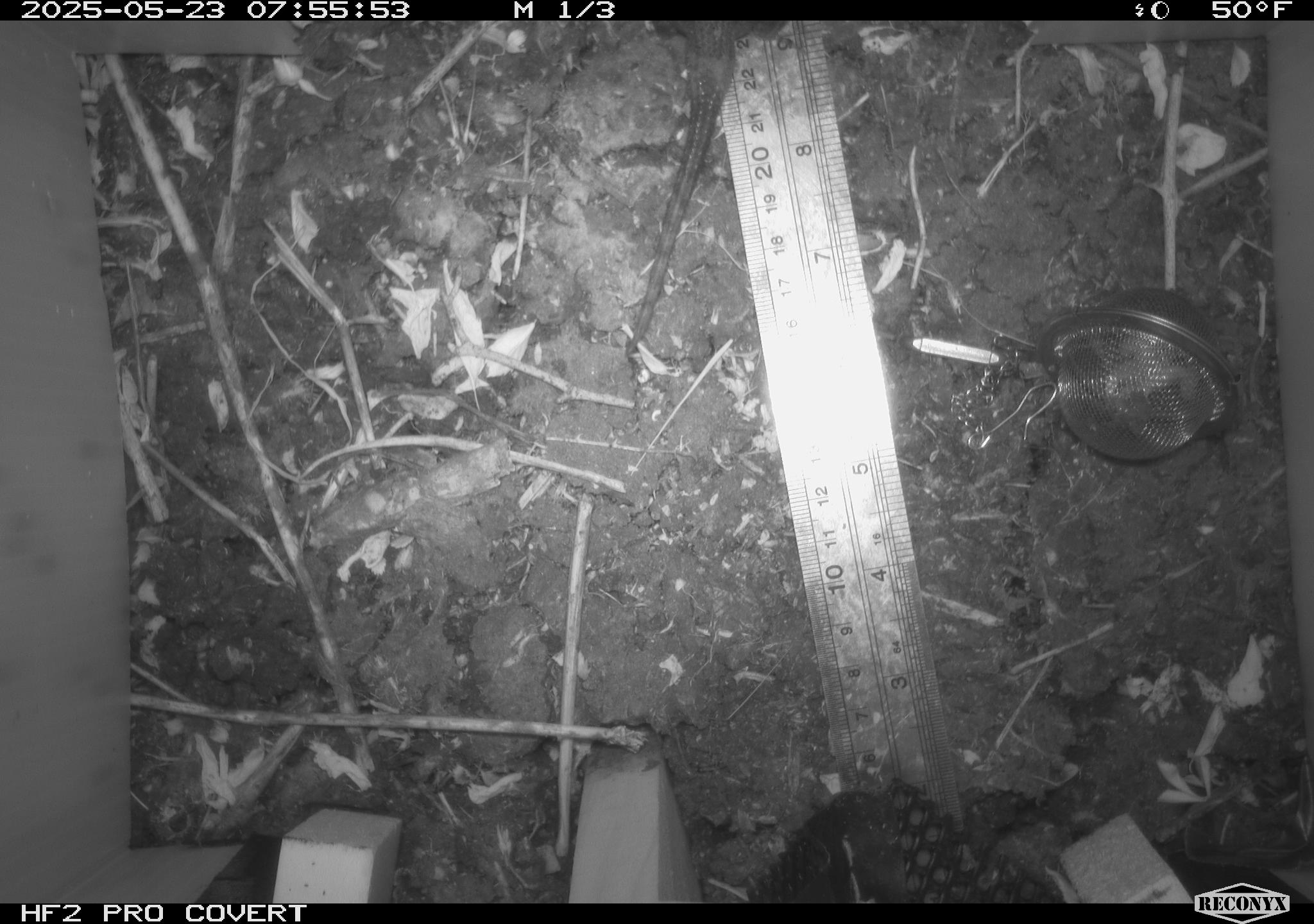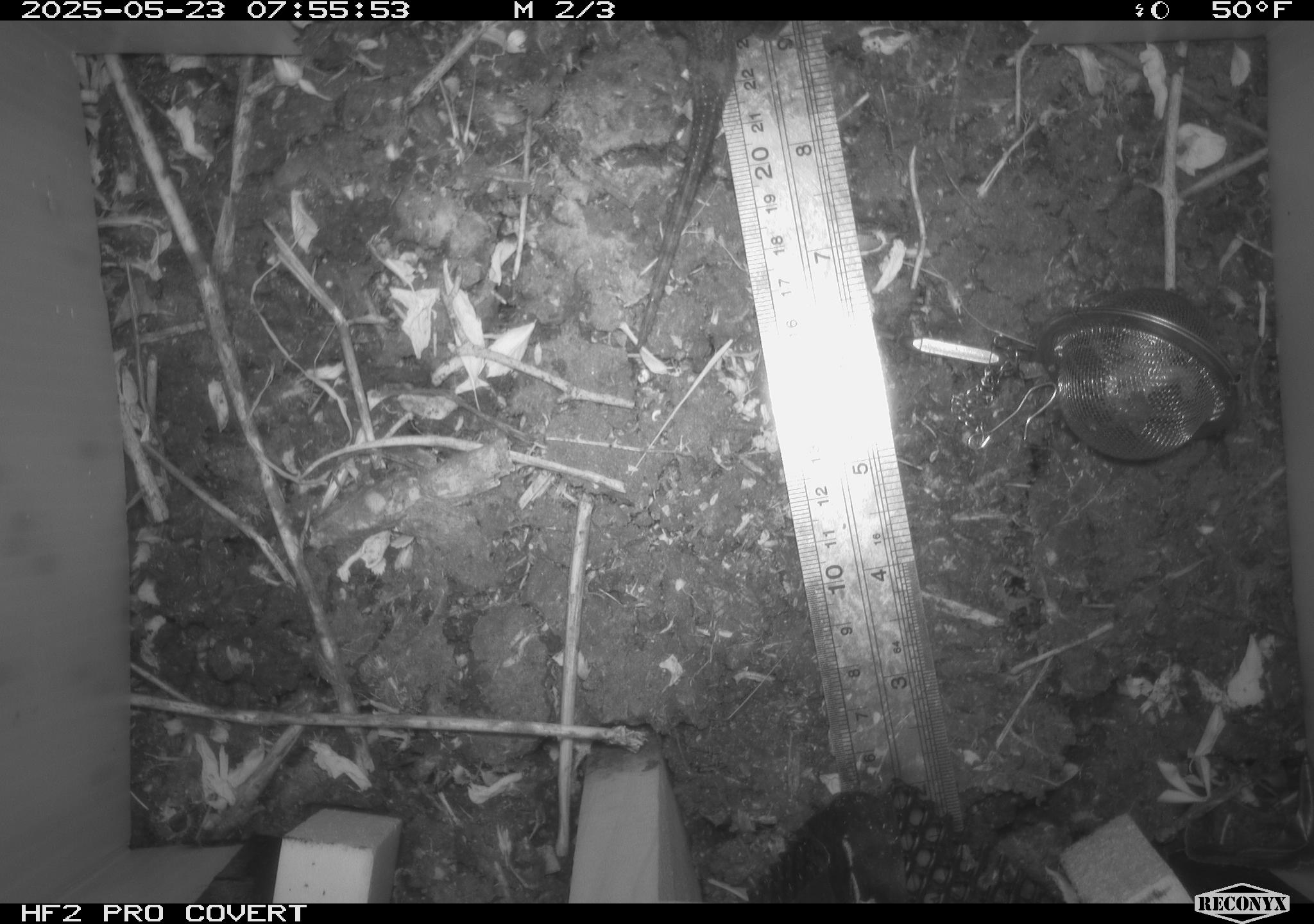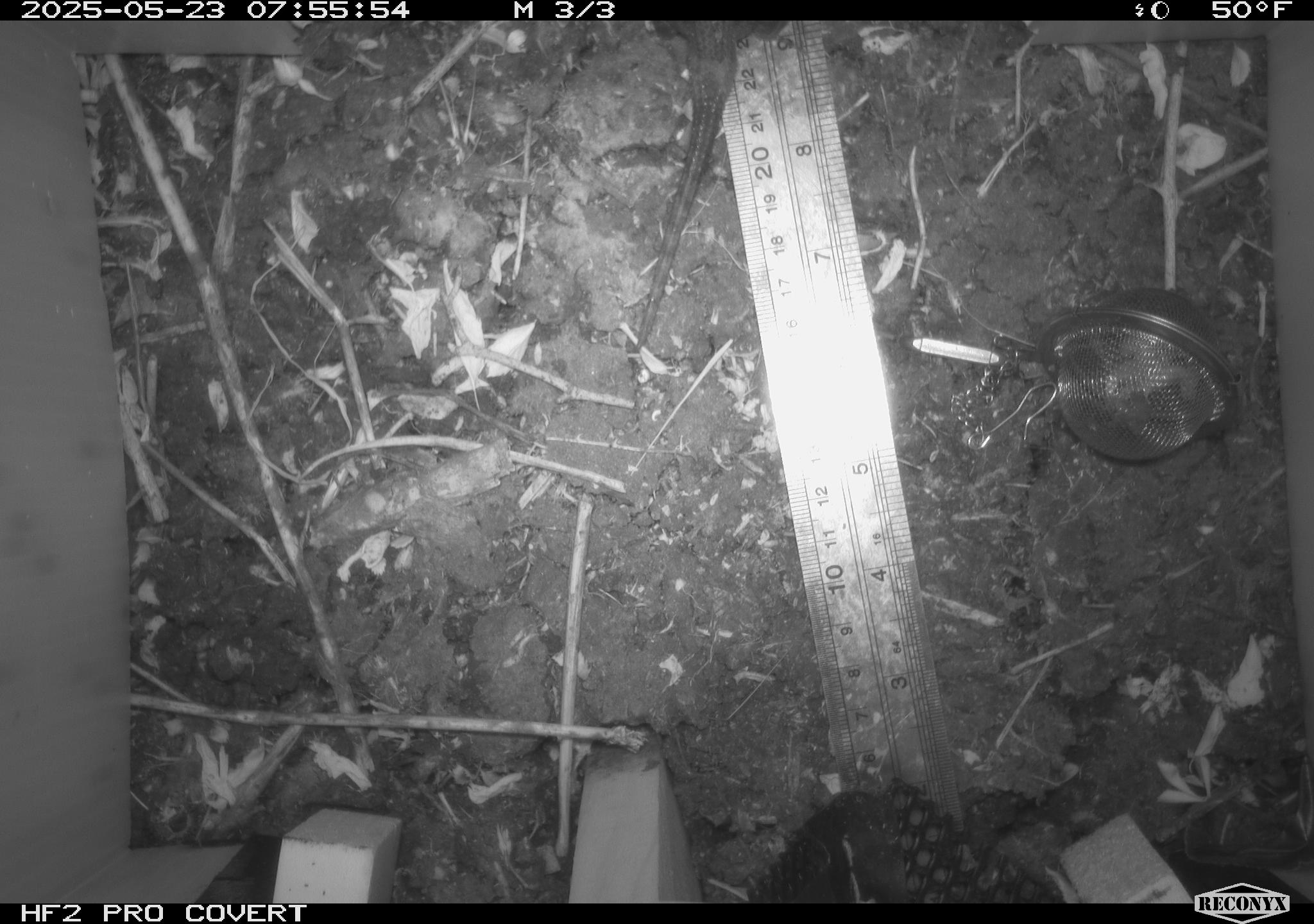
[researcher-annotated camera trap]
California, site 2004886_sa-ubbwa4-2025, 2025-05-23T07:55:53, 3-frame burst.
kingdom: Animalia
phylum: Chordata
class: Reptilia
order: Squamata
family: Phrynosomatidae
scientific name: Phrynosomatidae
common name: north american spiny lizards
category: sceloporus/uta species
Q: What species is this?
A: Sceloporus/uta species (north american spiny lizards) (Phrynosomatidae).